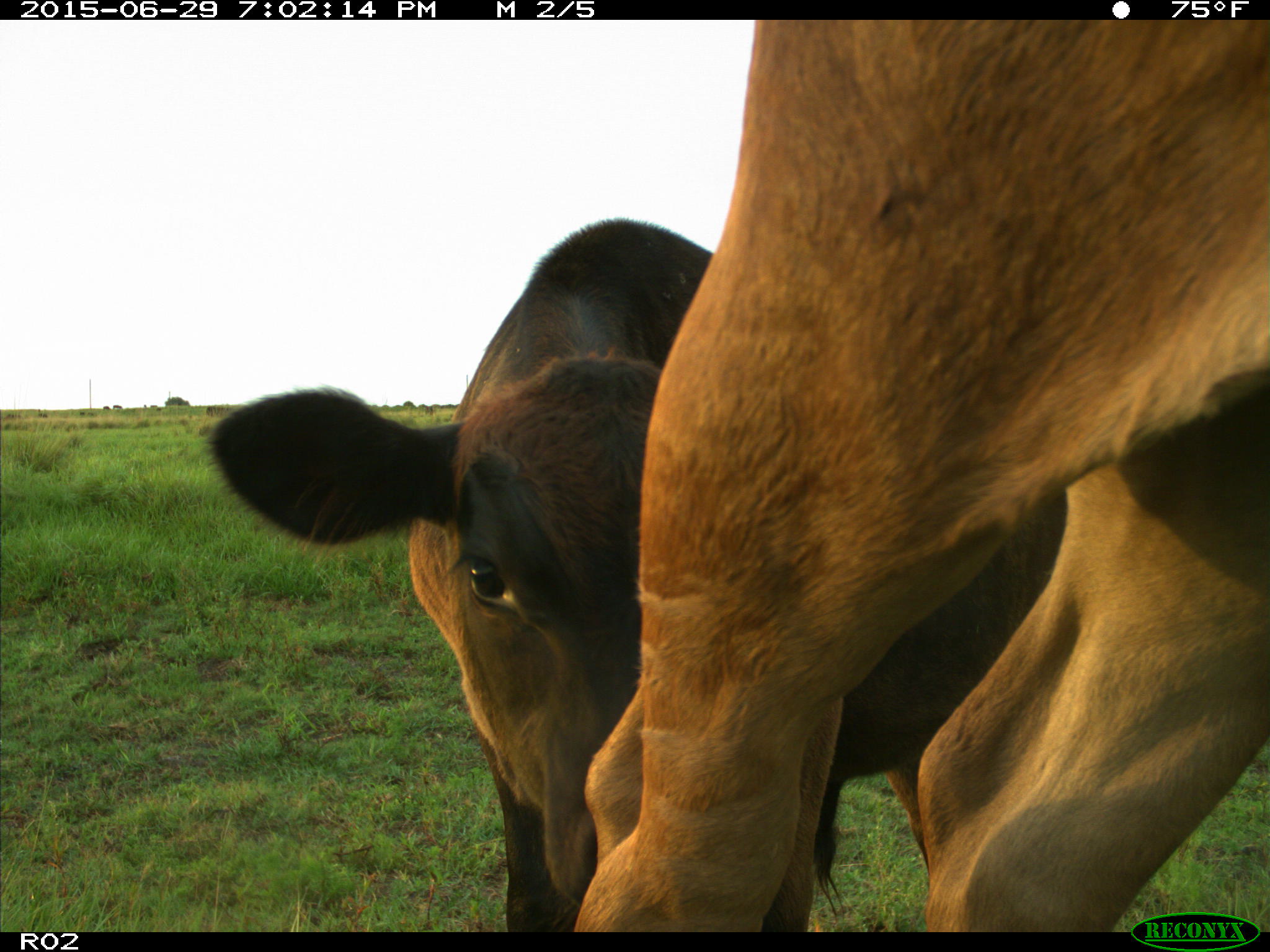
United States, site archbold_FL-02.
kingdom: Animalia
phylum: Chordata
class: Mammalia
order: Artiodactyla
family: Bovidae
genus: Bos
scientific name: Bos taurus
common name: domestic cow